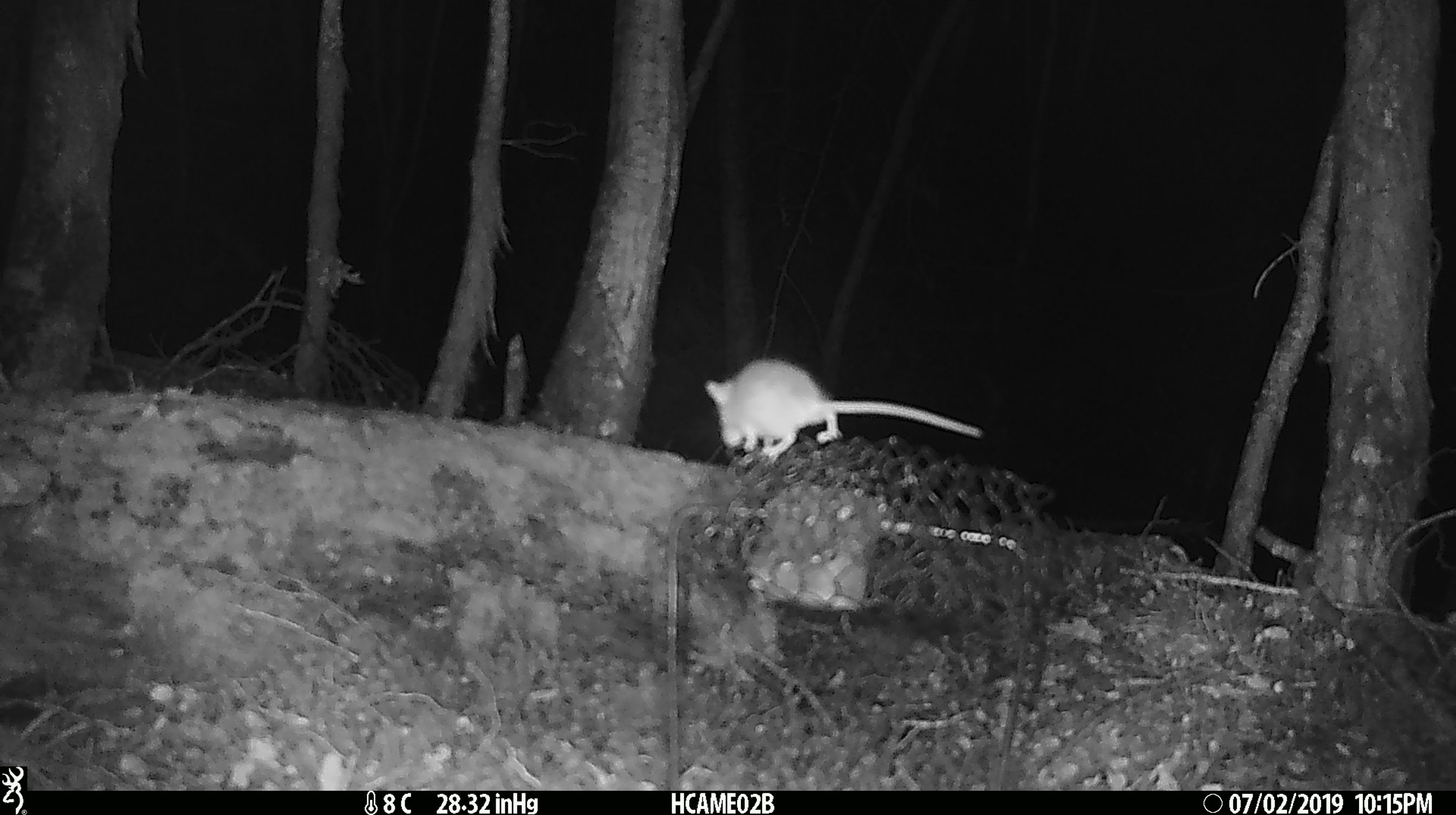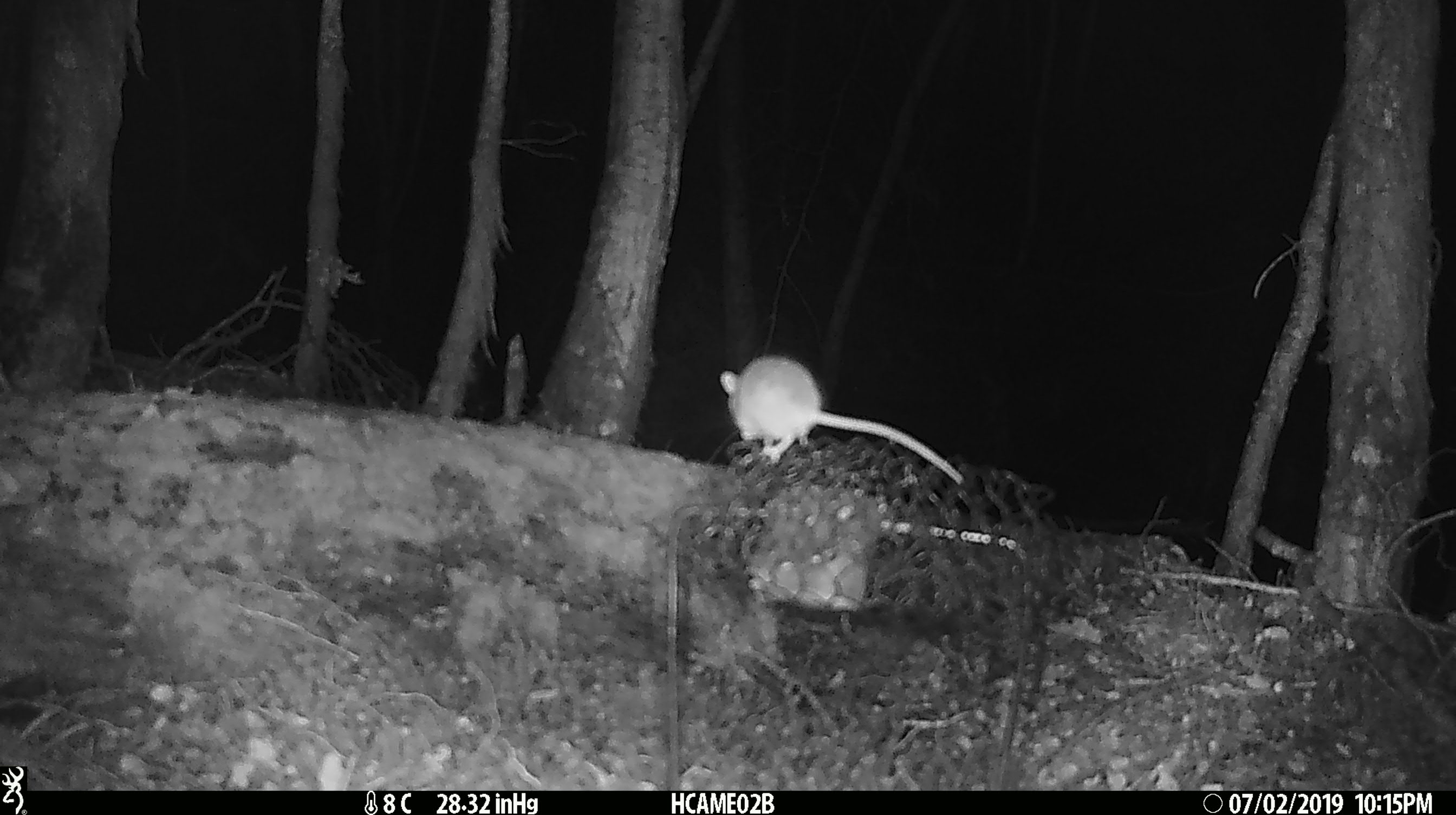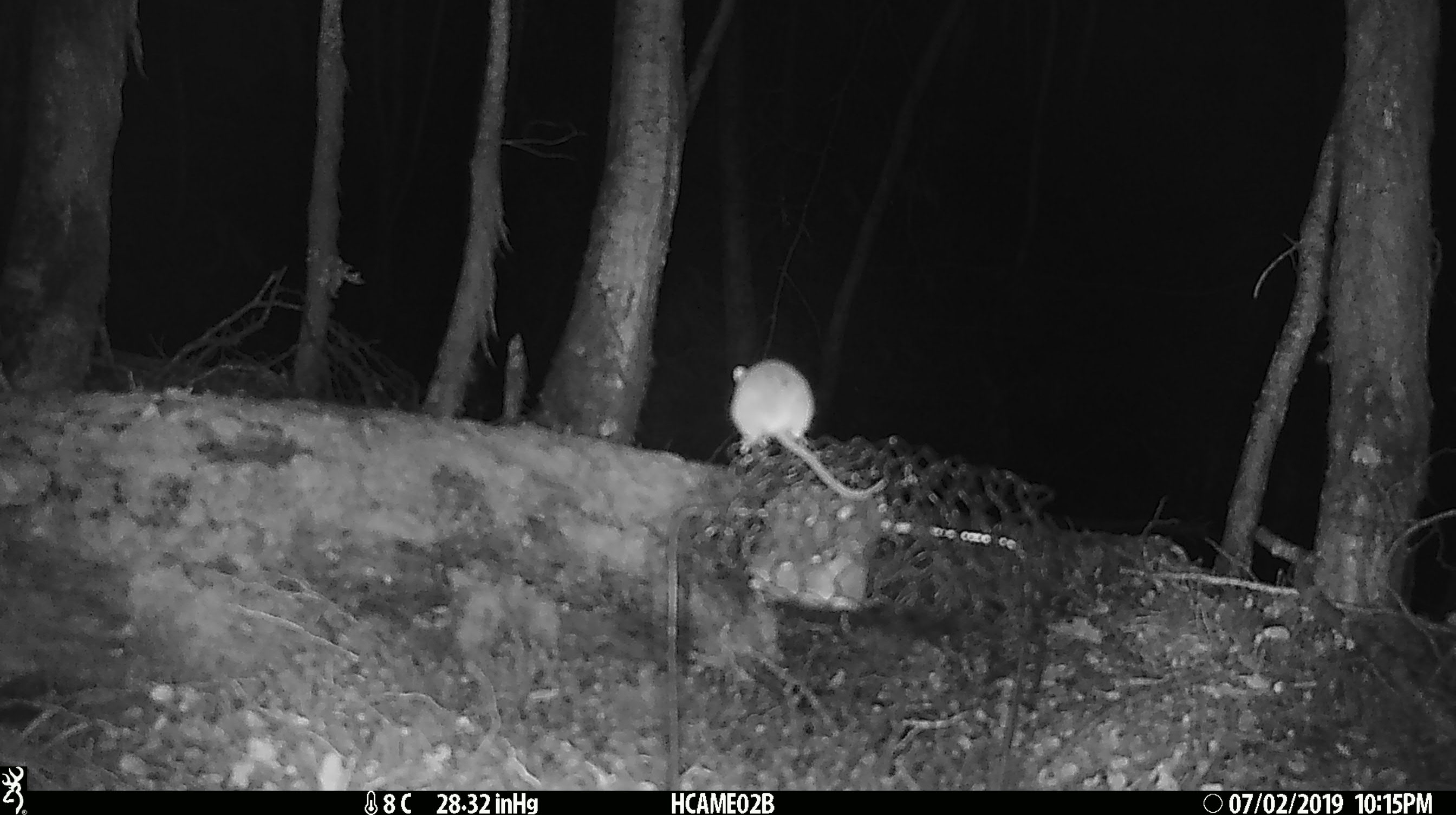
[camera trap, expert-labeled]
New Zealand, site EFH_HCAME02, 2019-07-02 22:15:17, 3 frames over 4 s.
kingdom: Animalia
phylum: Chordata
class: Mammalia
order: Rodentia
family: Muridae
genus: Mus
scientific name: Mus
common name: mouse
Mouse (Mus).